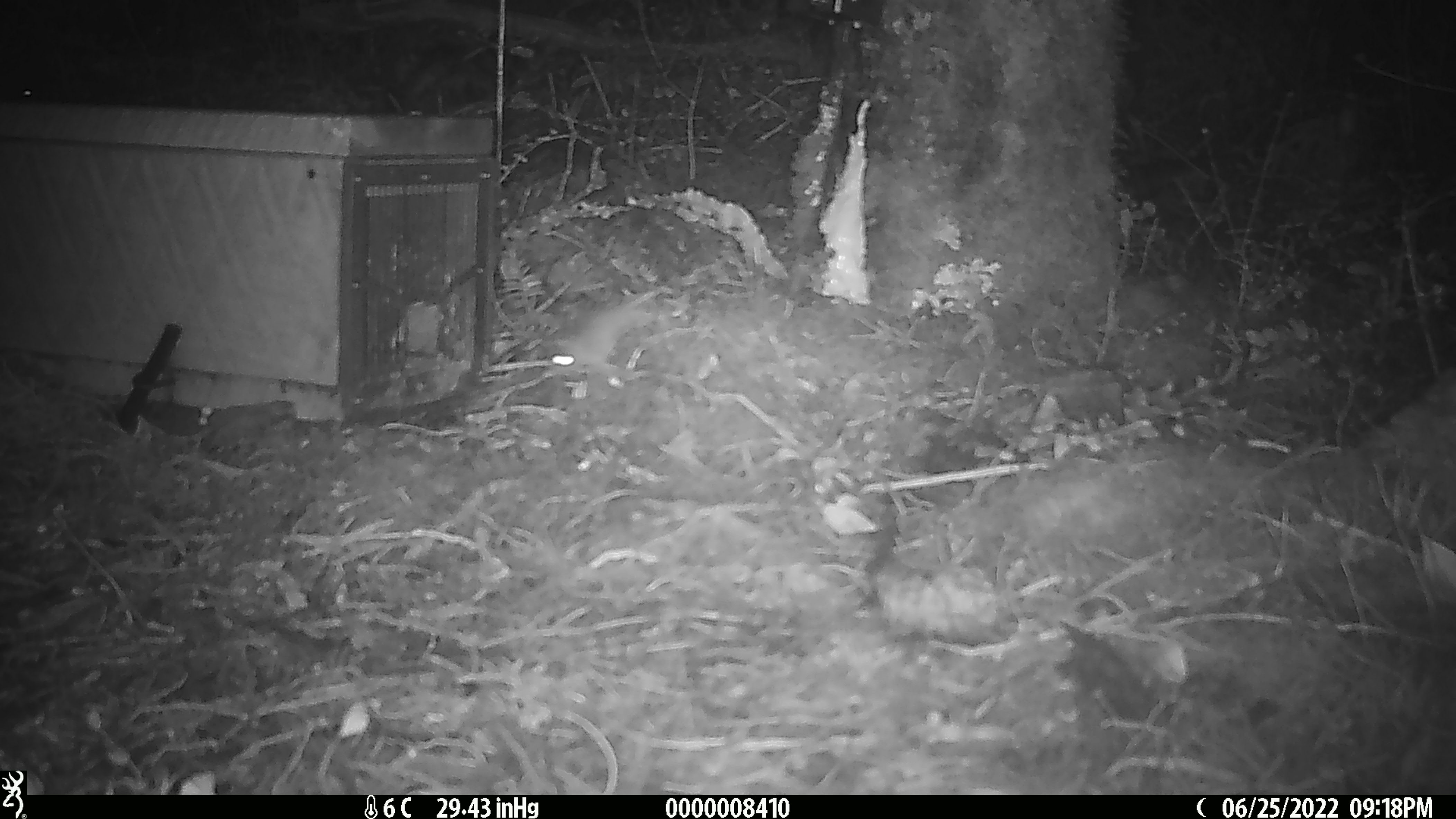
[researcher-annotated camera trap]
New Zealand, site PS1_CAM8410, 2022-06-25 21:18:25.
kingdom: Animalia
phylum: Chordata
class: Mammalia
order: Rodentia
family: Muridae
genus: Mus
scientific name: Mus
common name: mouse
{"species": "mouse (Mus)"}